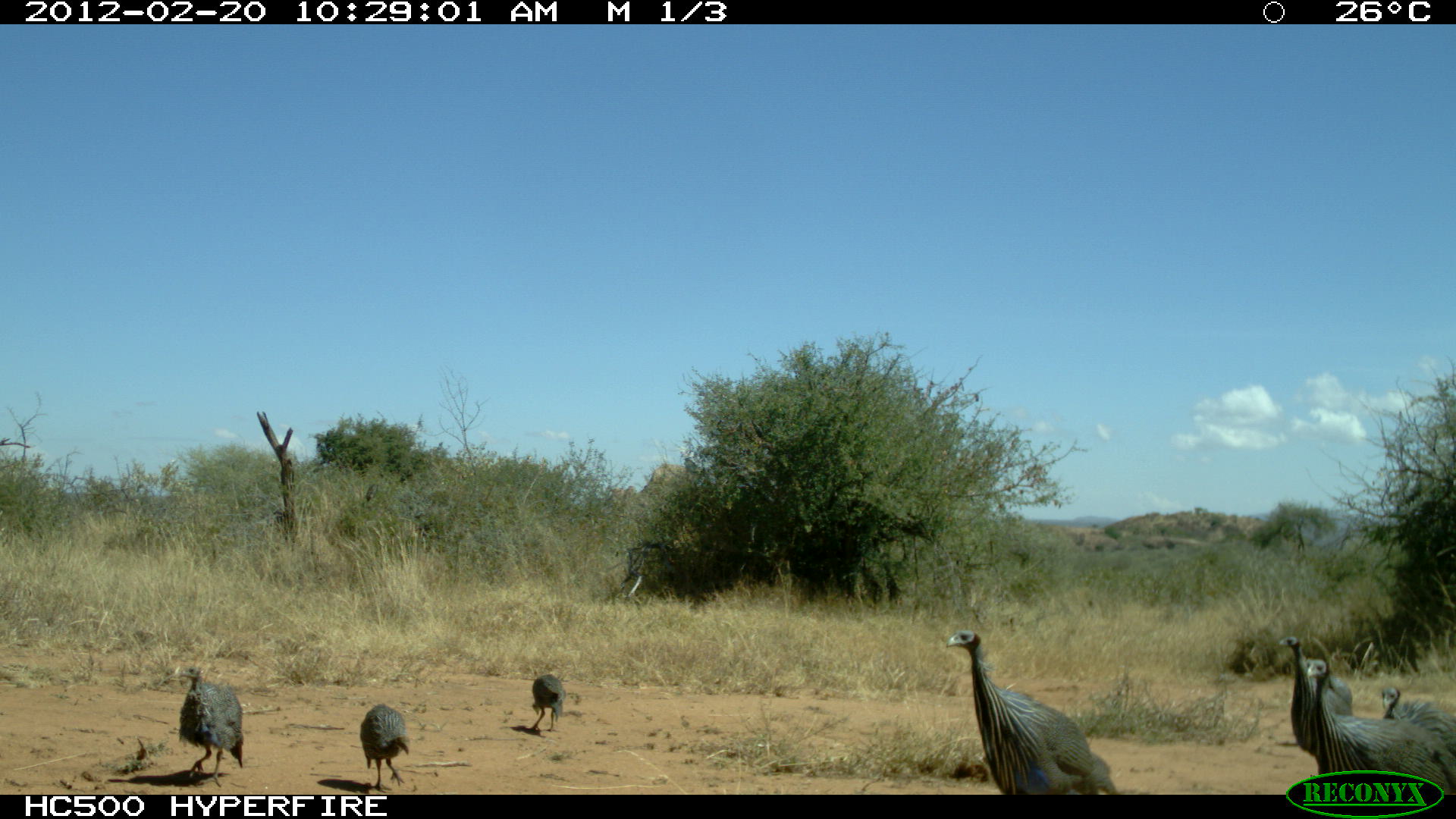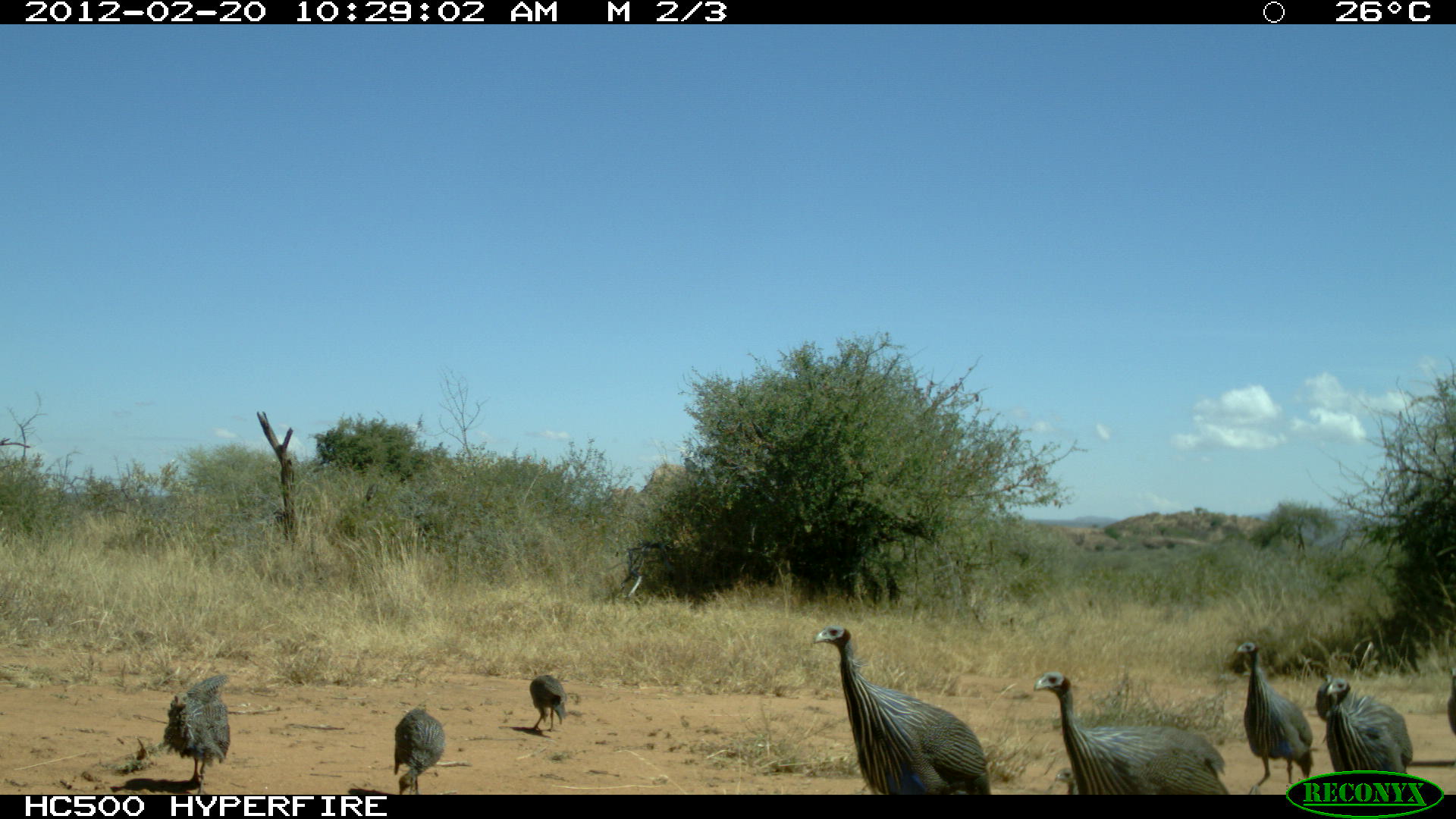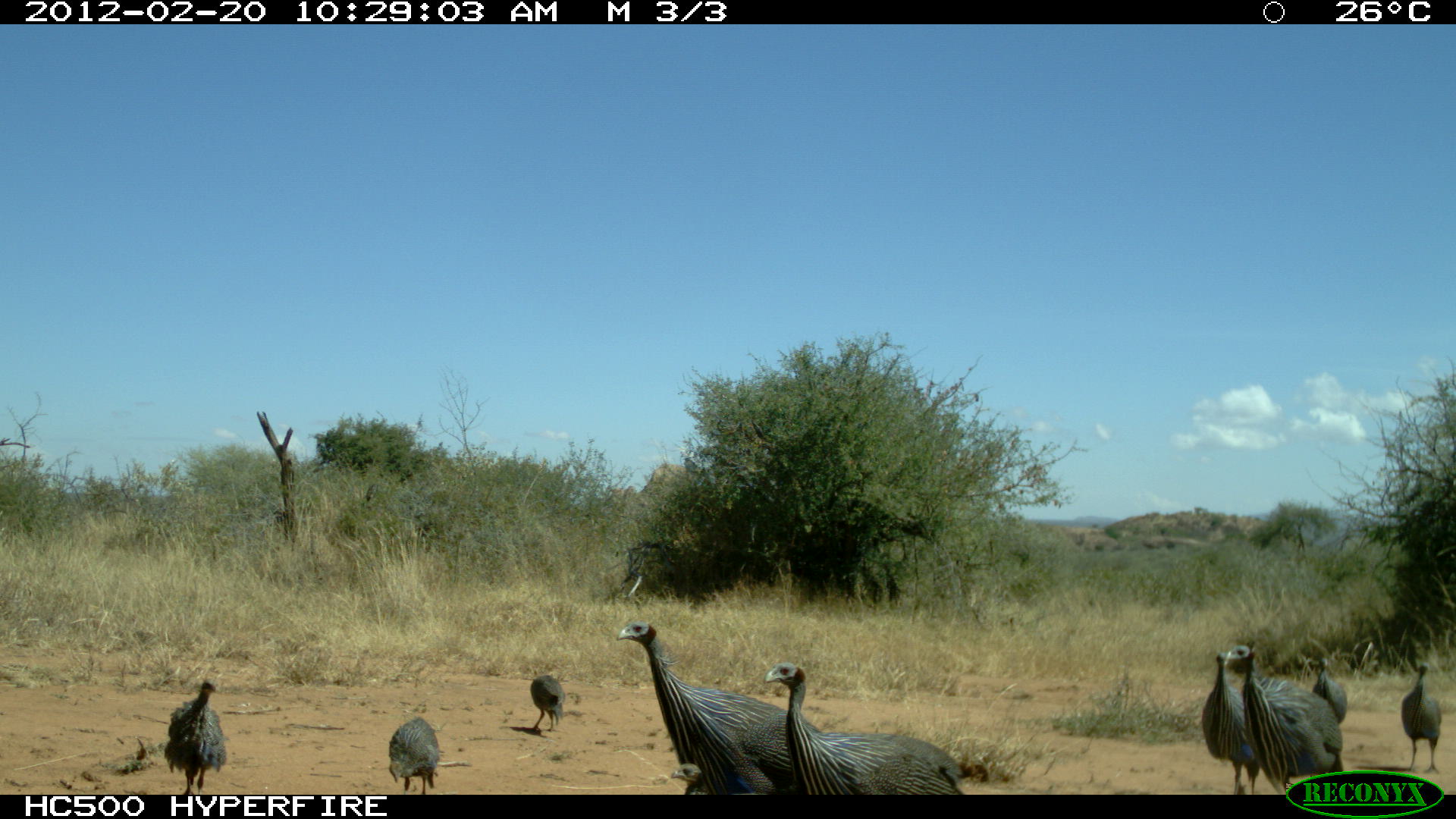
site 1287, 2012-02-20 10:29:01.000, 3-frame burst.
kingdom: Animalia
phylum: Chordata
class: Aves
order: Galliformes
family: Numididae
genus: Acryllium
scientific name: Acryllium vulturinum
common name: vulturine guineafowl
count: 7